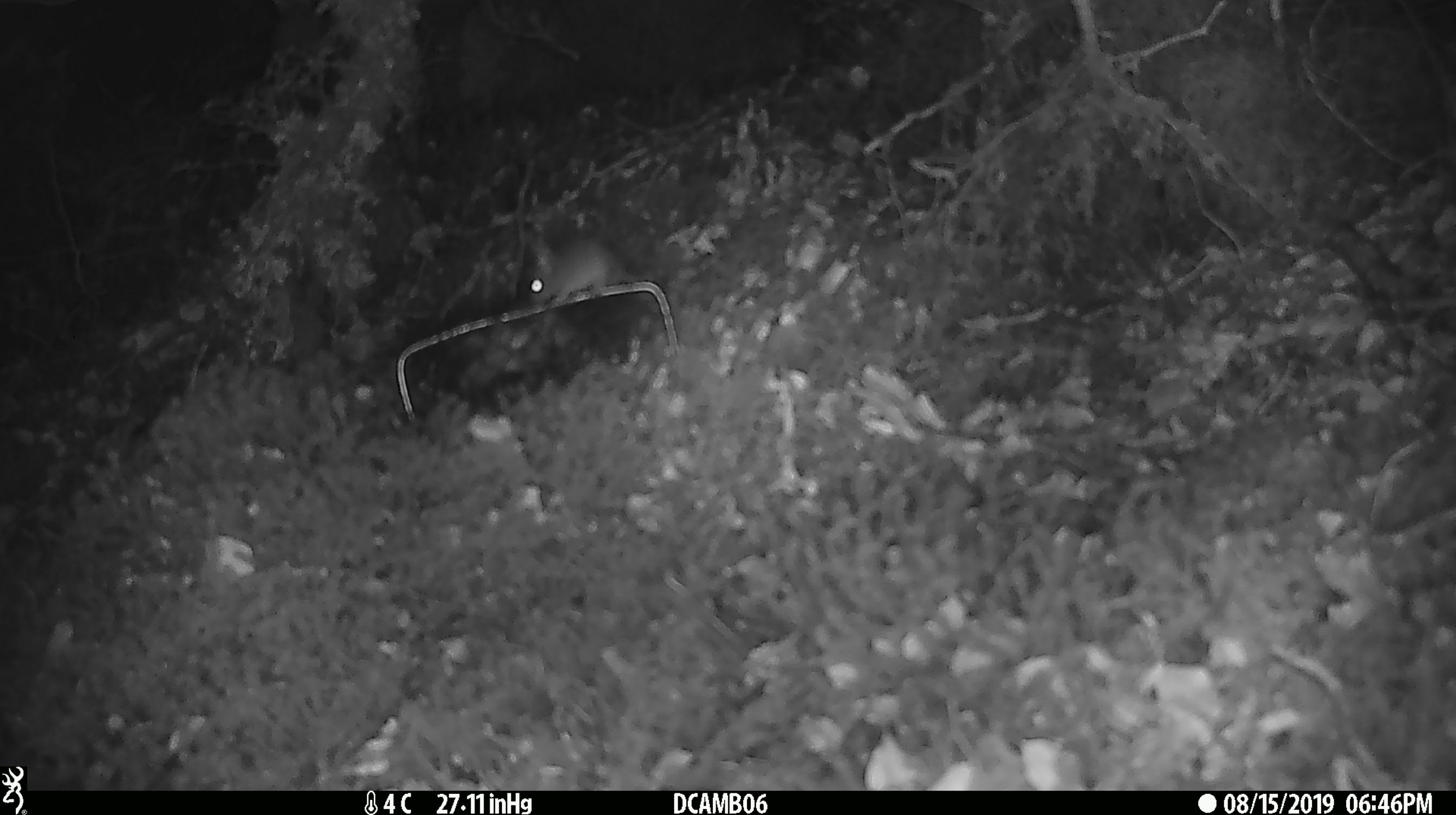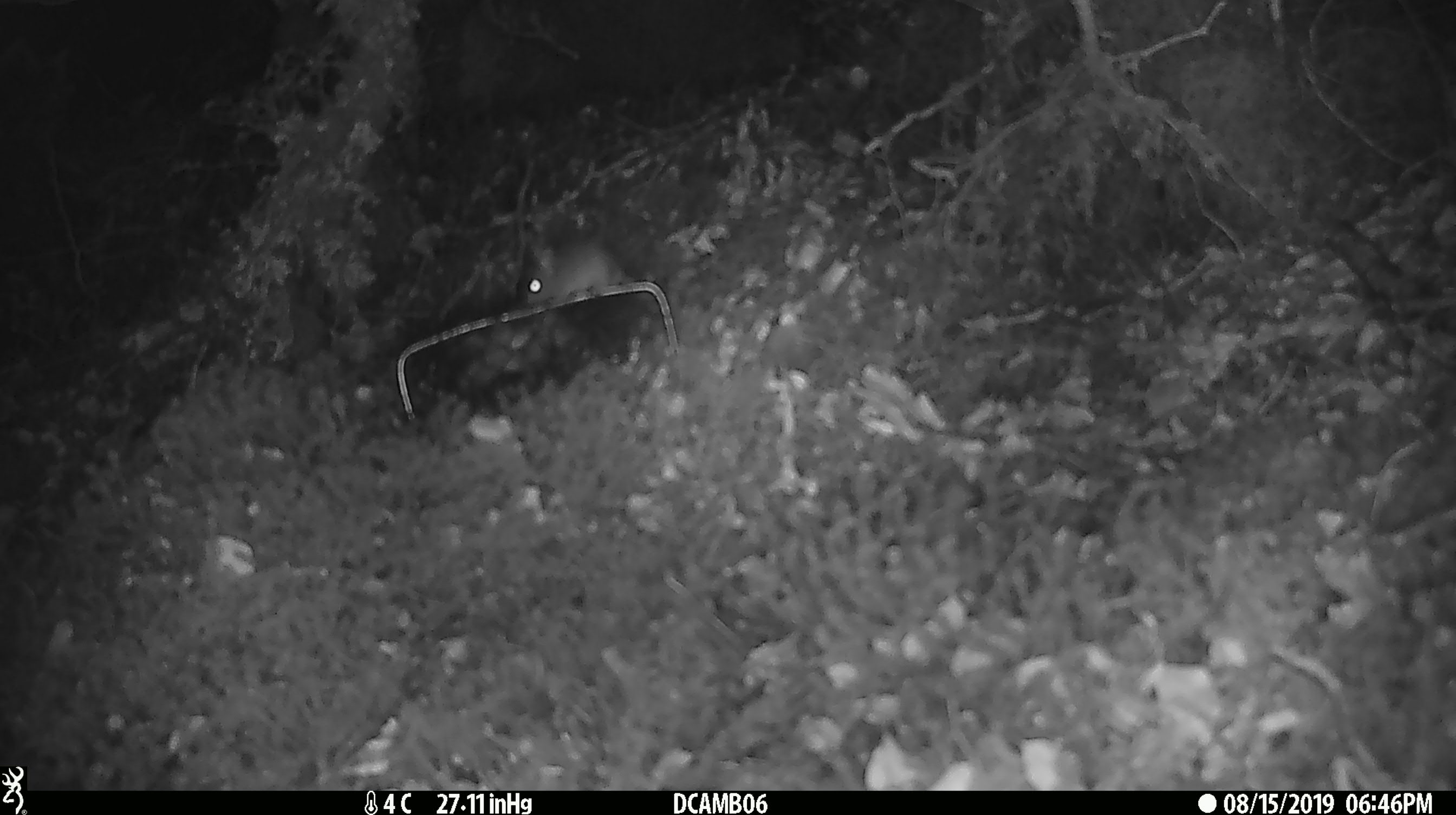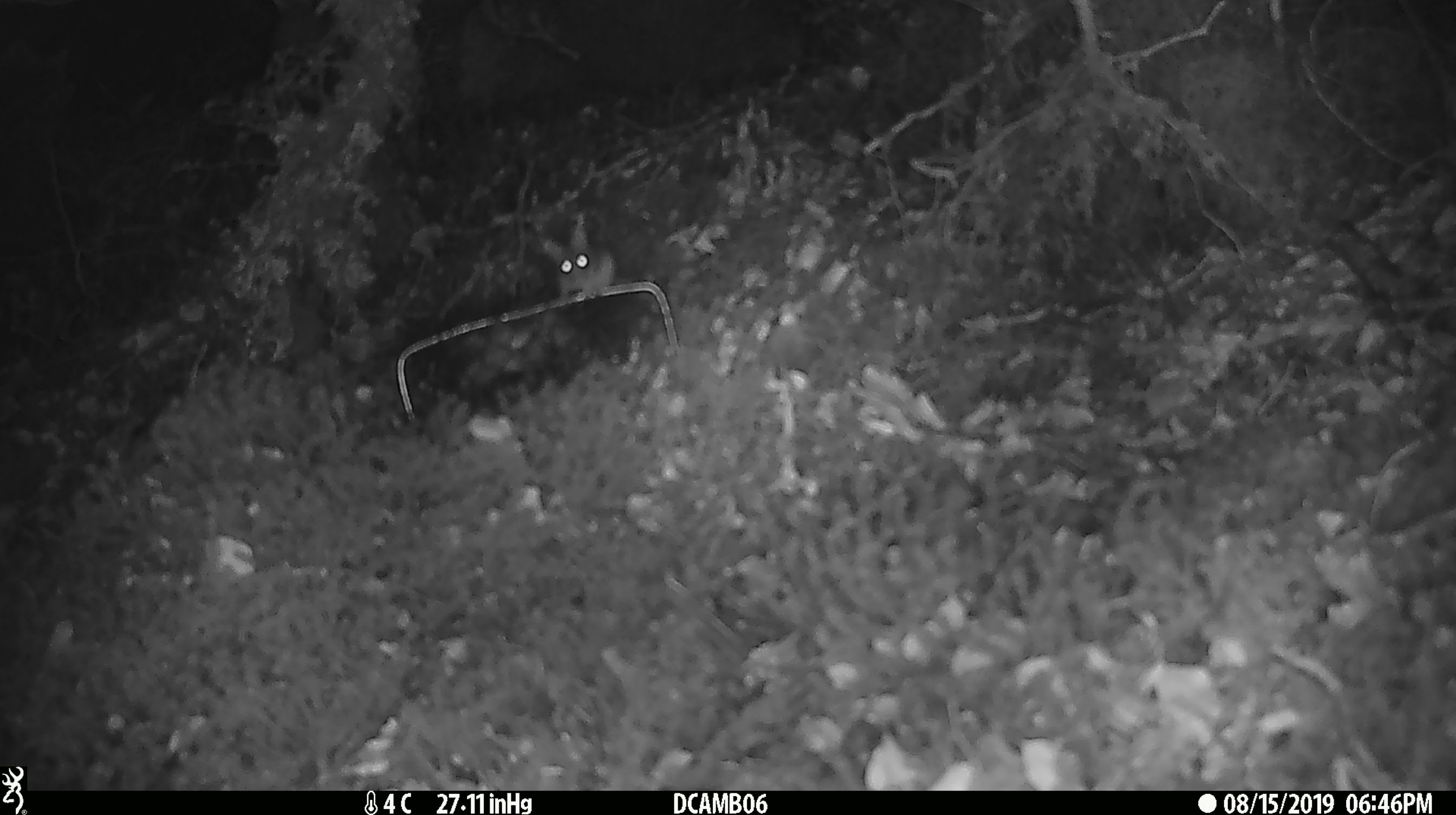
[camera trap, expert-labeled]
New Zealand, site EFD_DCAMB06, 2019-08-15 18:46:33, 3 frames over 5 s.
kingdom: Animalia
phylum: Chordata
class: Mammalia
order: Rodentia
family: Muridae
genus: Mus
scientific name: Mus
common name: mouse